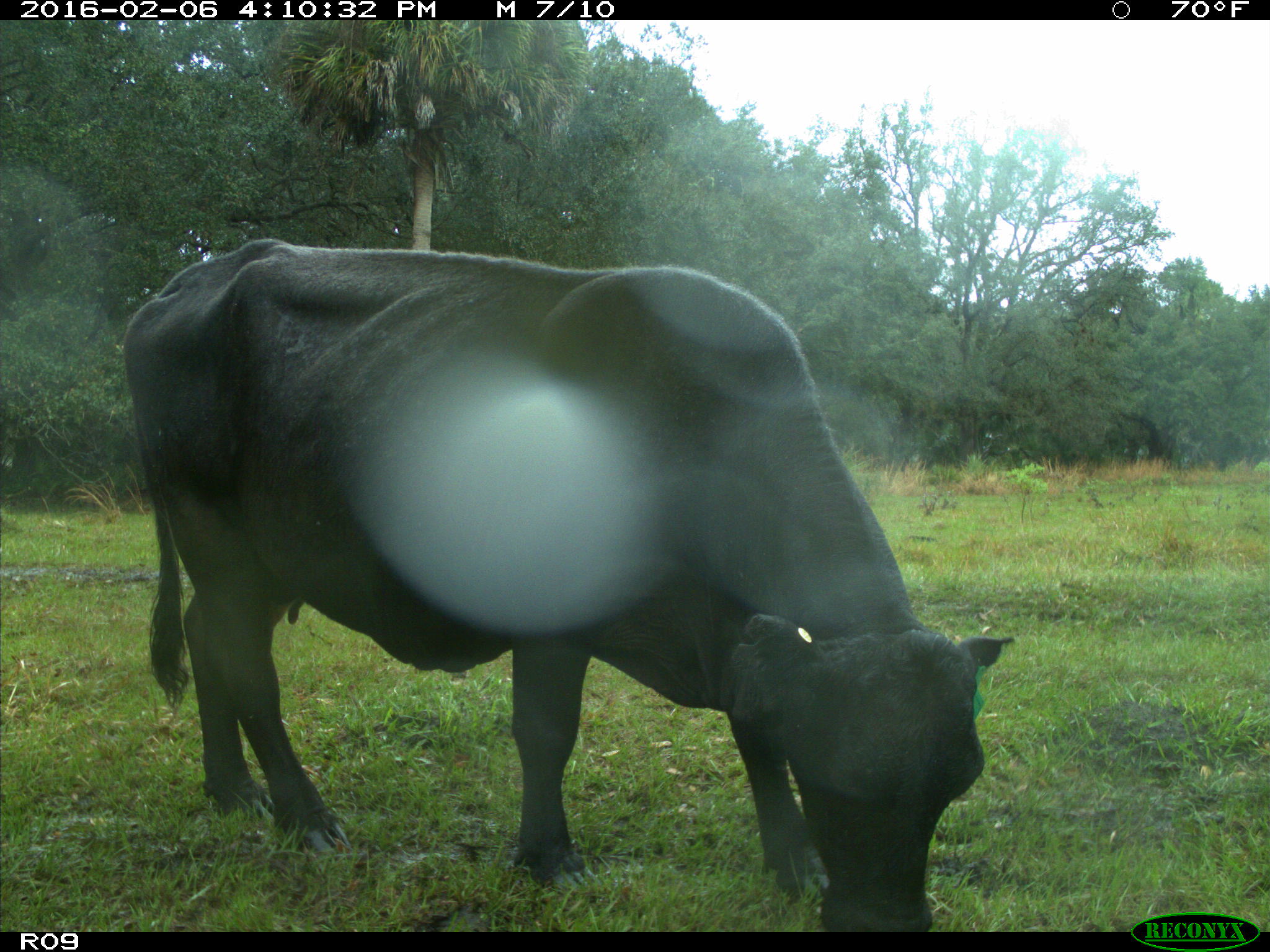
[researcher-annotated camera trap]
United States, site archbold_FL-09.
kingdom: Animalia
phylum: Chordata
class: Mammalia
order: Artiodactyla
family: Bovidae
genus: Bos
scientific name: Bos taurus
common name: domestic cow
Bos taurus (domestic cow).